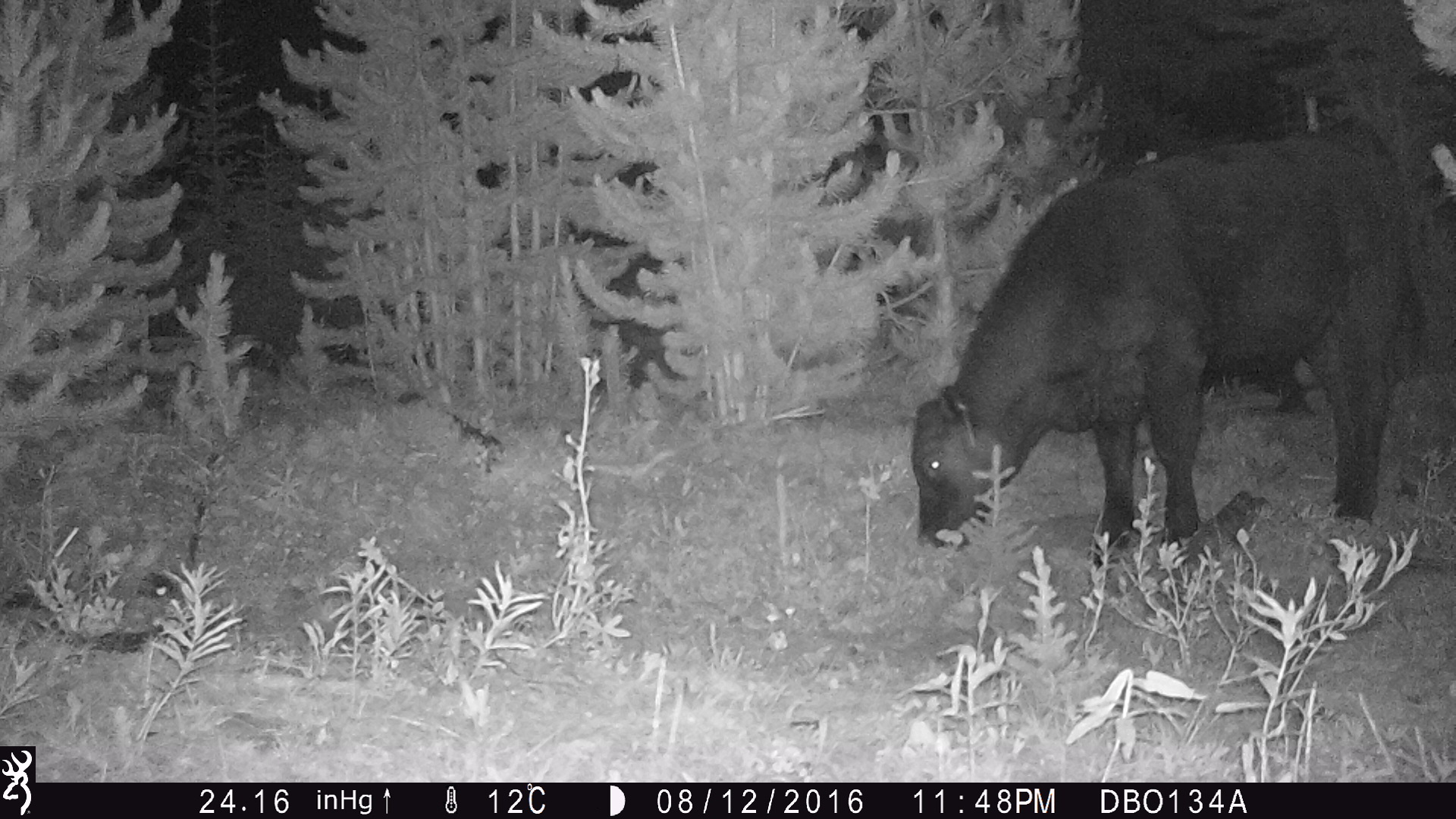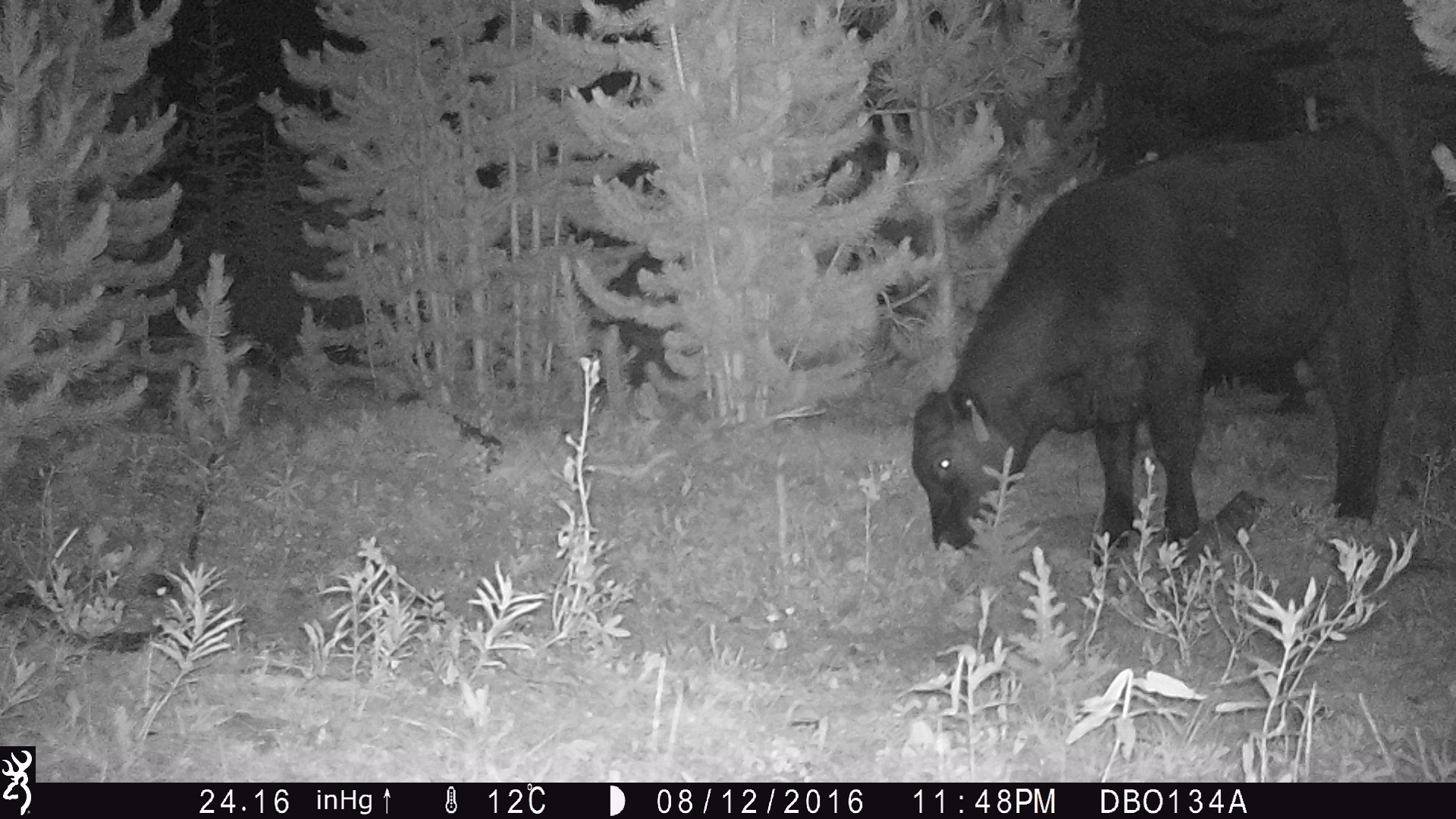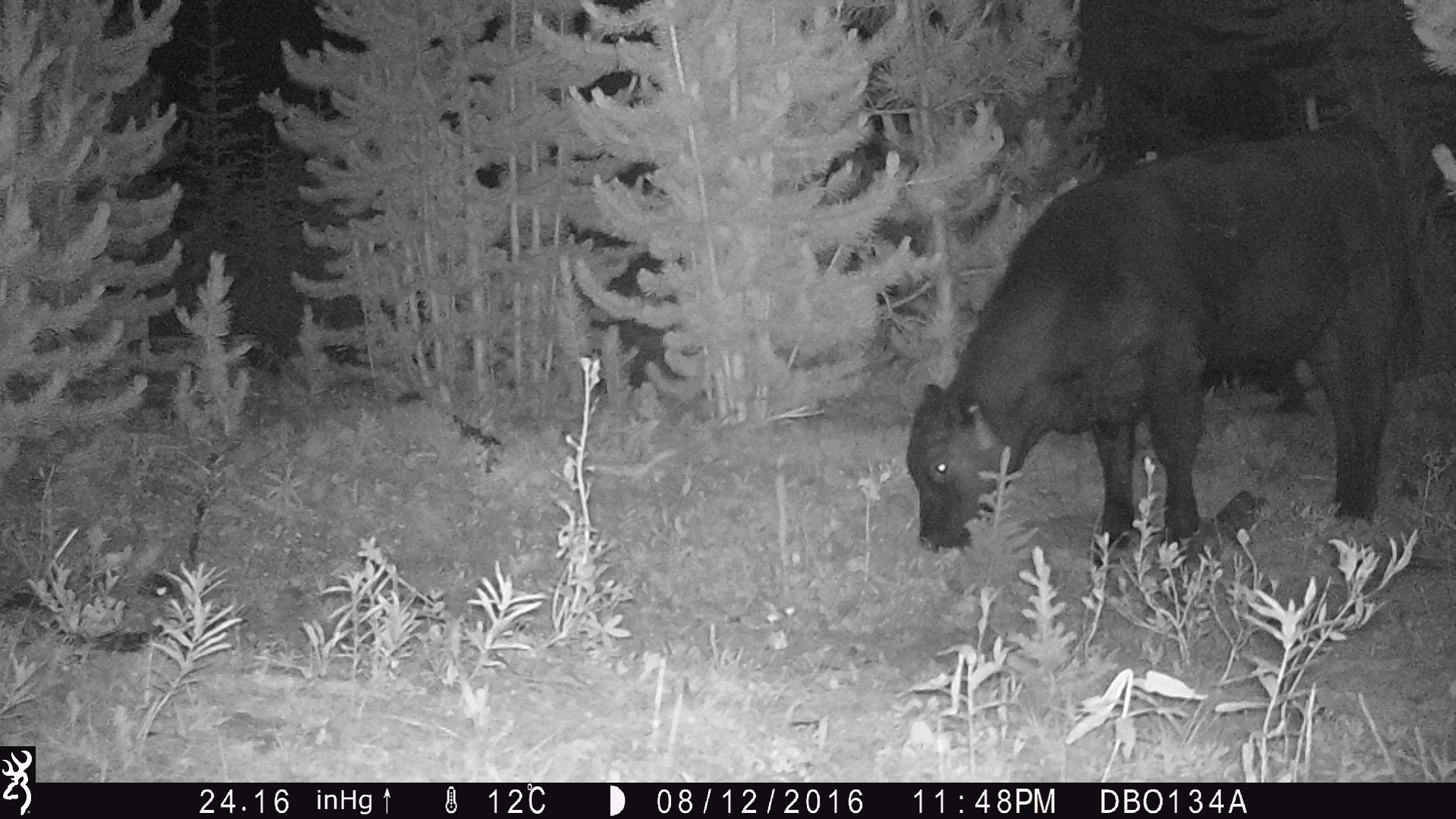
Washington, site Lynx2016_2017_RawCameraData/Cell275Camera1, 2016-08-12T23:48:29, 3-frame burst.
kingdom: Animalia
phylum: Chordata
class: Mammalia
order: Artiodactyla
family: Bovidae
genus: Bos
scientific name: Bos taurus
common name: domestic cattle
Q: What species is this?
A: Domestic cattle (Bos taurus).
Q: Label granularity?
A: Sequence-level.